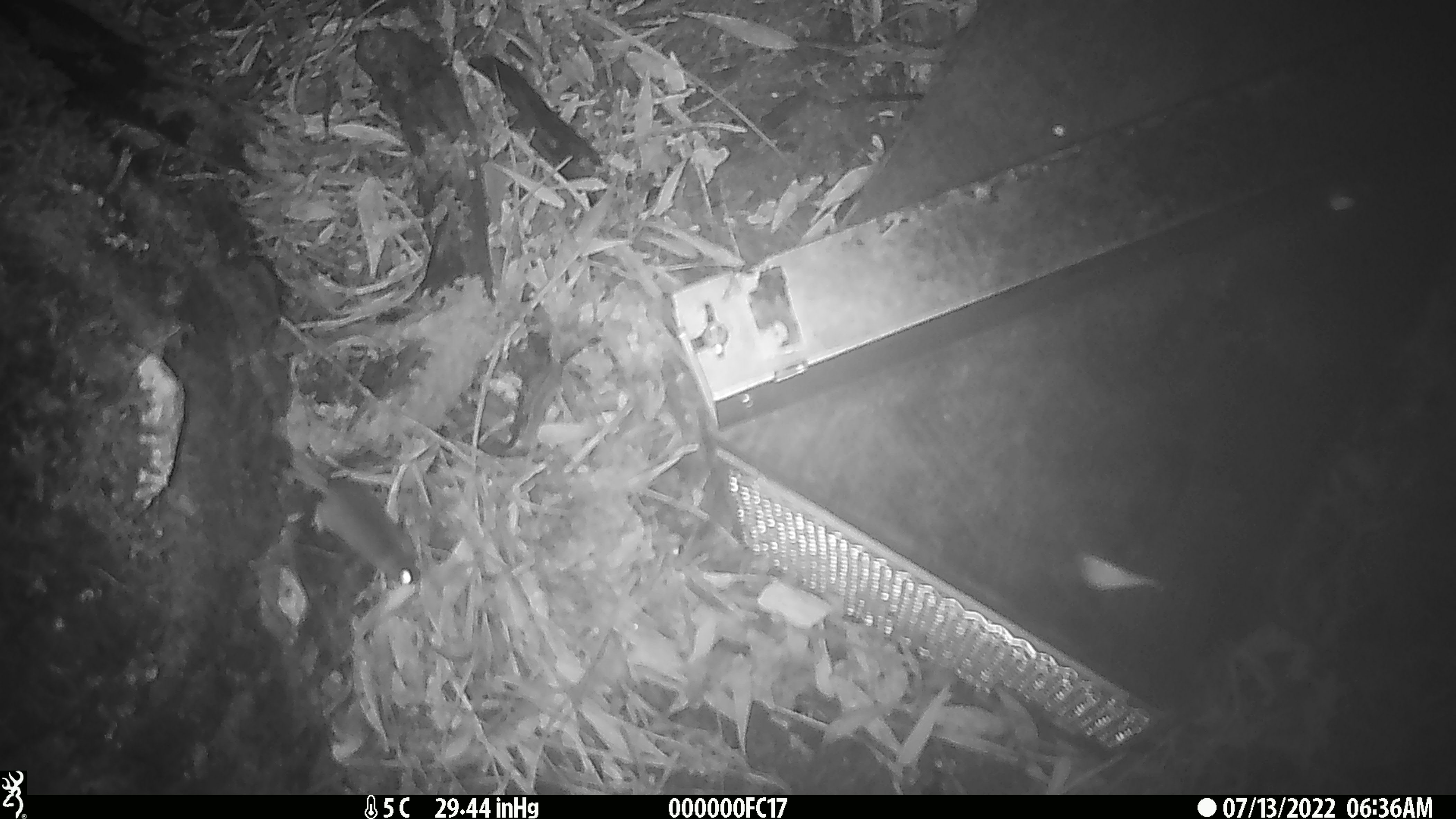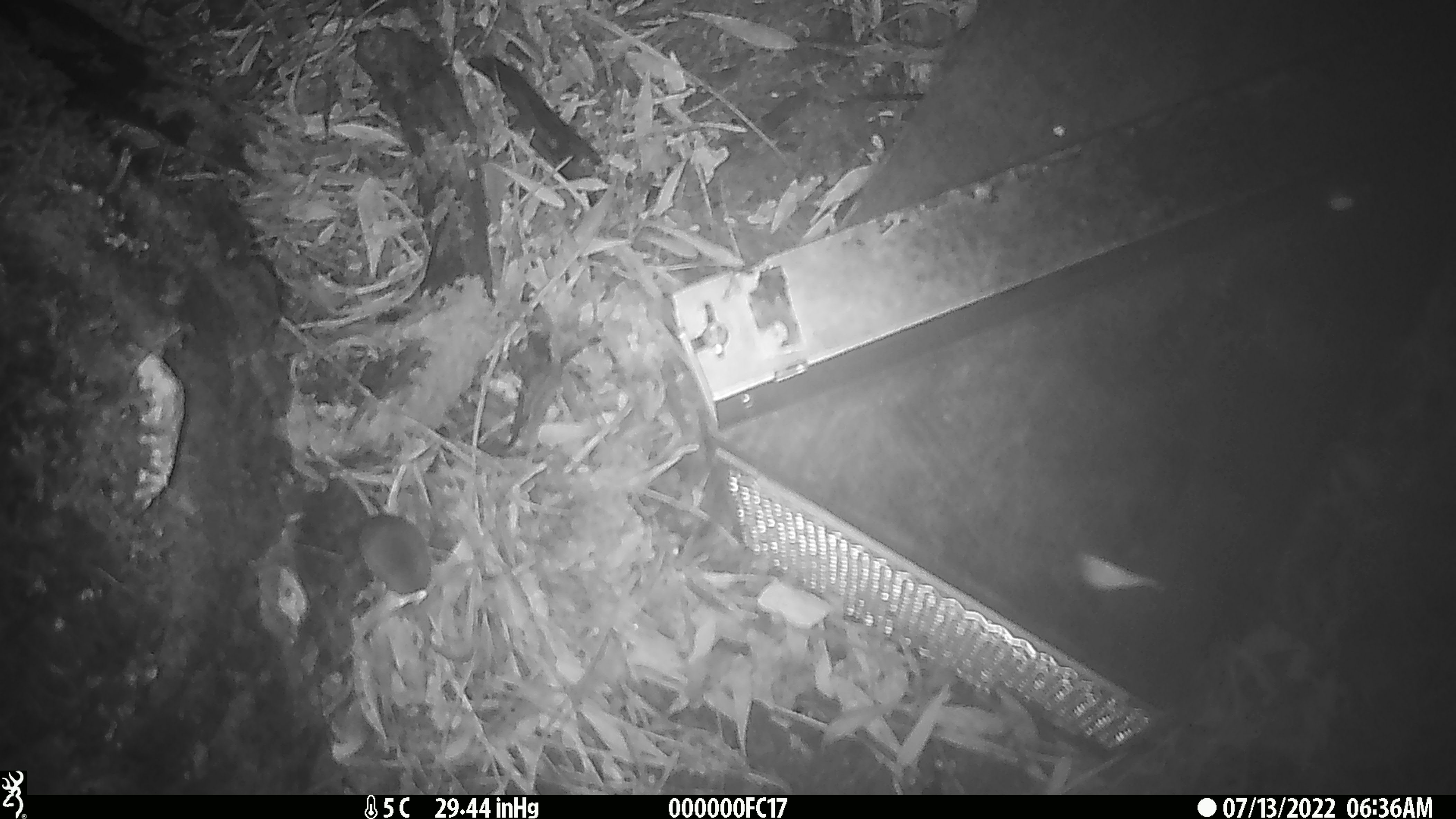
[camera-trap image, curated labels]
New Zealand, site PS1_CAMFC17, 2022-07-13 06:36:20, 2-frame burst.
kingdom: Animalia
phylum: Chordata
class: Mammalia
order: Rodentia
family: Muridae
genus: Mus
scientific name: Mus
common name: mouse